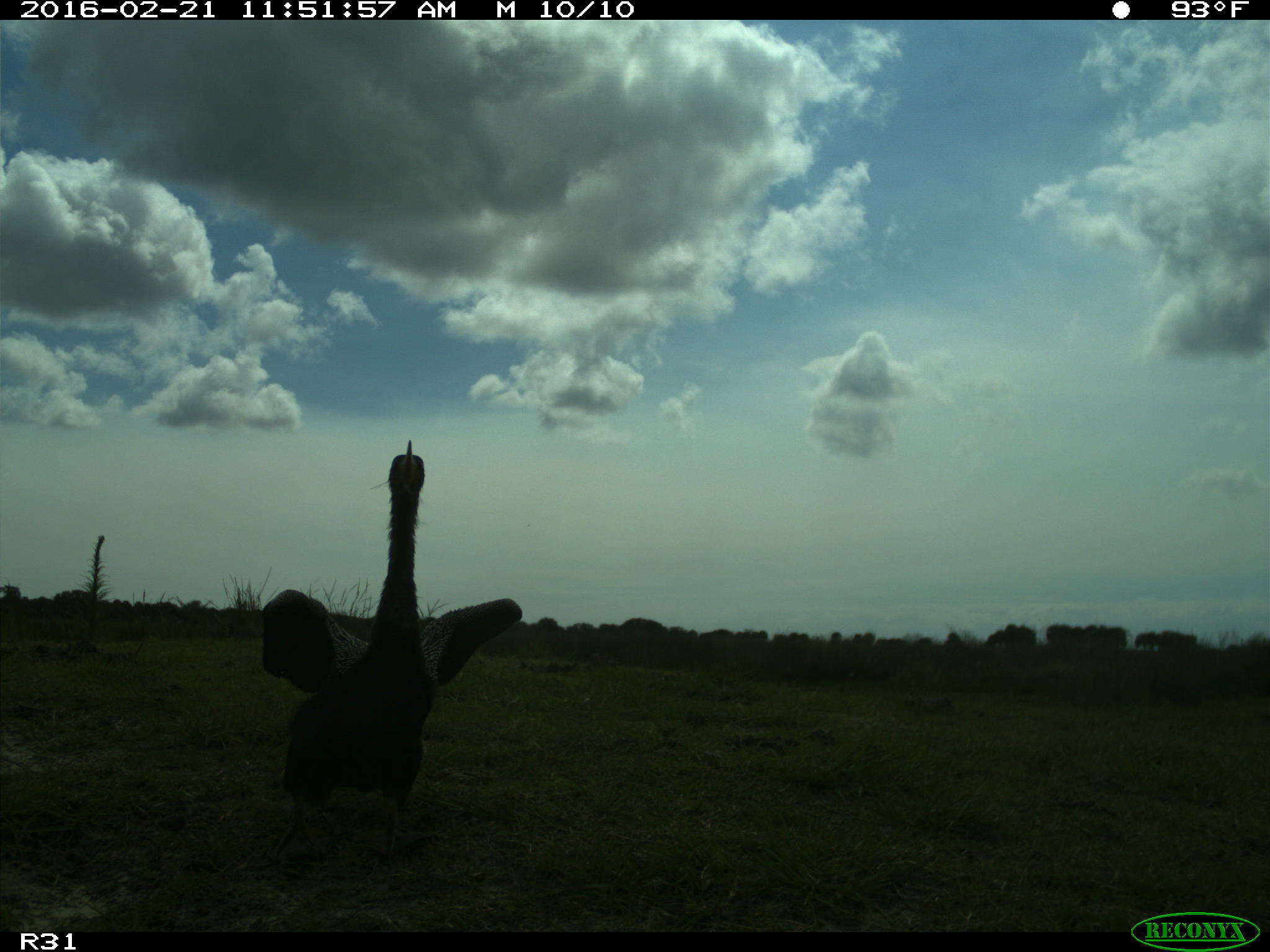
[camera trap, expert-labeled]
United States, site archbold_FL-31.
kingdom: Animalia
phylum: Chordata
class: Aves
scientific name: Aves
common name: birds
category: unidentified bird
Unidentified bird (birds) (Aves).